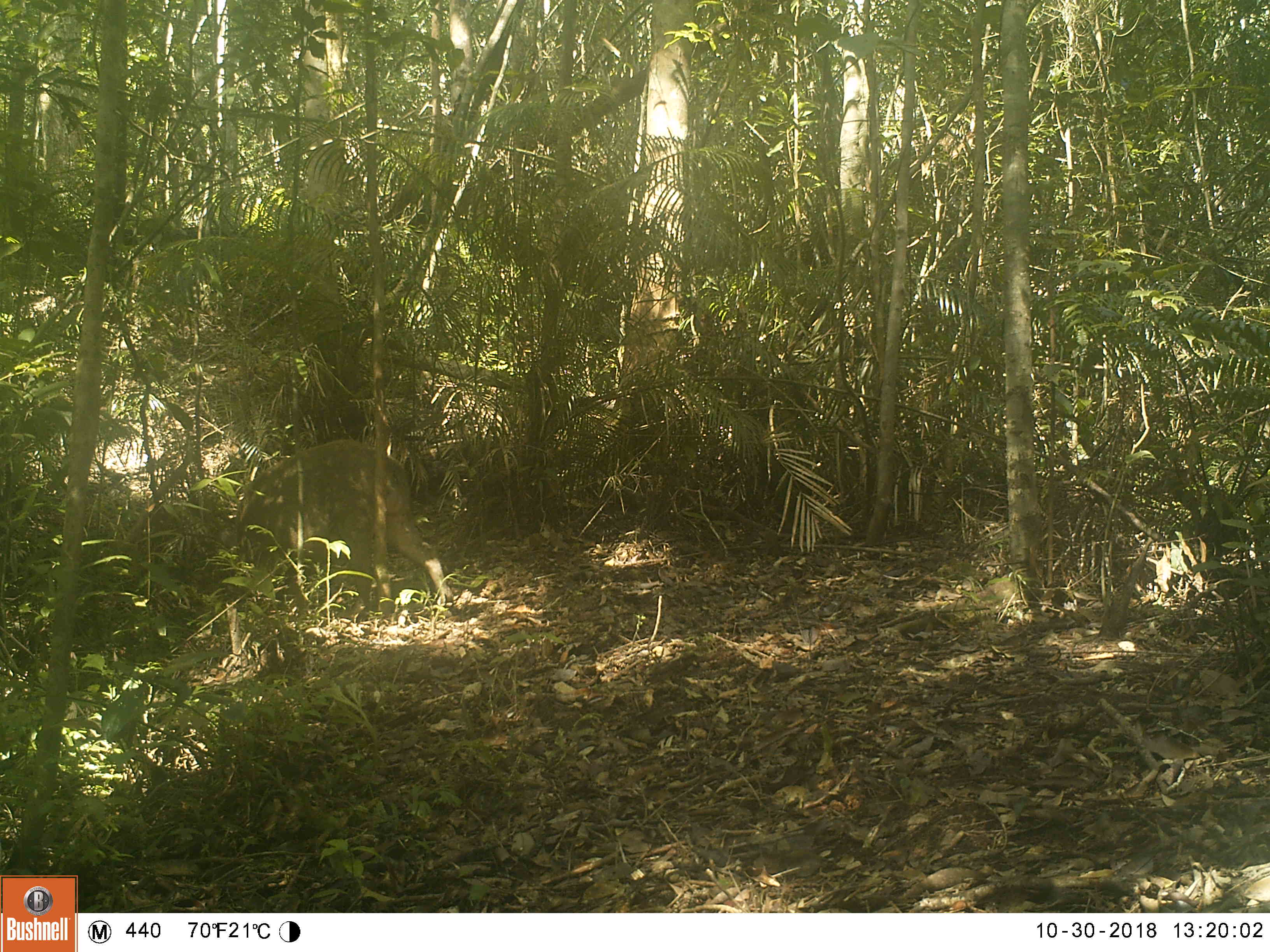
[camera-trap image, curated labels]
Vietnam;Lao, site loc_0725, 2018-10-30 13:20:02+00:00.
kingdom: Animalia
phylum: Chordata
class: Mammalia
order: Artiodactyla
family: Suidae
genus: Sus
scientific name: Sus scrofa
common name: eurasian wild pig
Eurasian wild pig (Sus scrofa). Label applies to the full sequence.